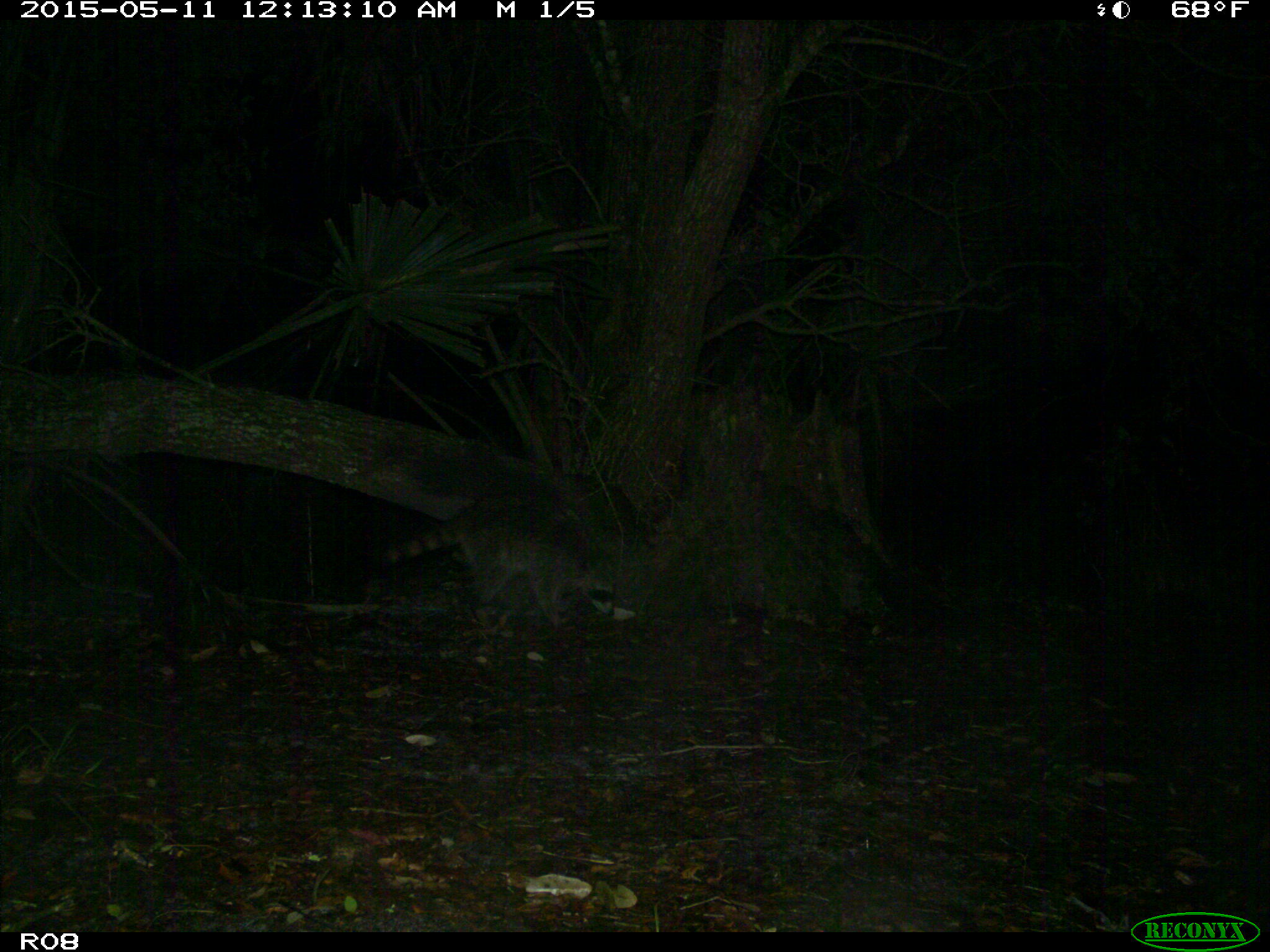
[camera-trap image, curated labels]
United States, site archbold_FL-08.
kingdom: Animalia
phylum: Chordata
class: Mammalia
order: Carnivora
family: Procyonidae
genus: Procyon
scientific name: Procyon lotor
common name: common raccoon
Procyon lotor (common raccoon).